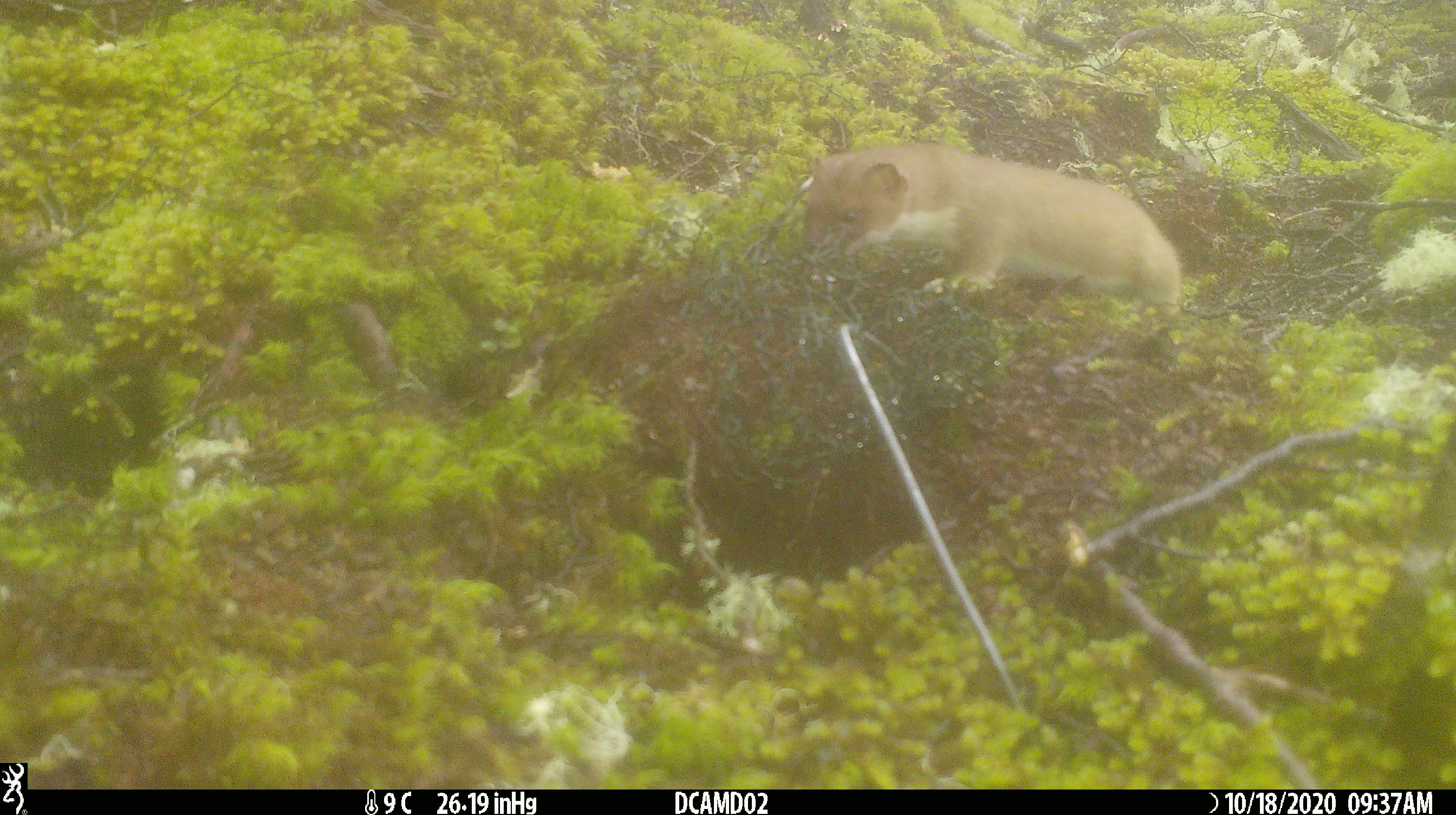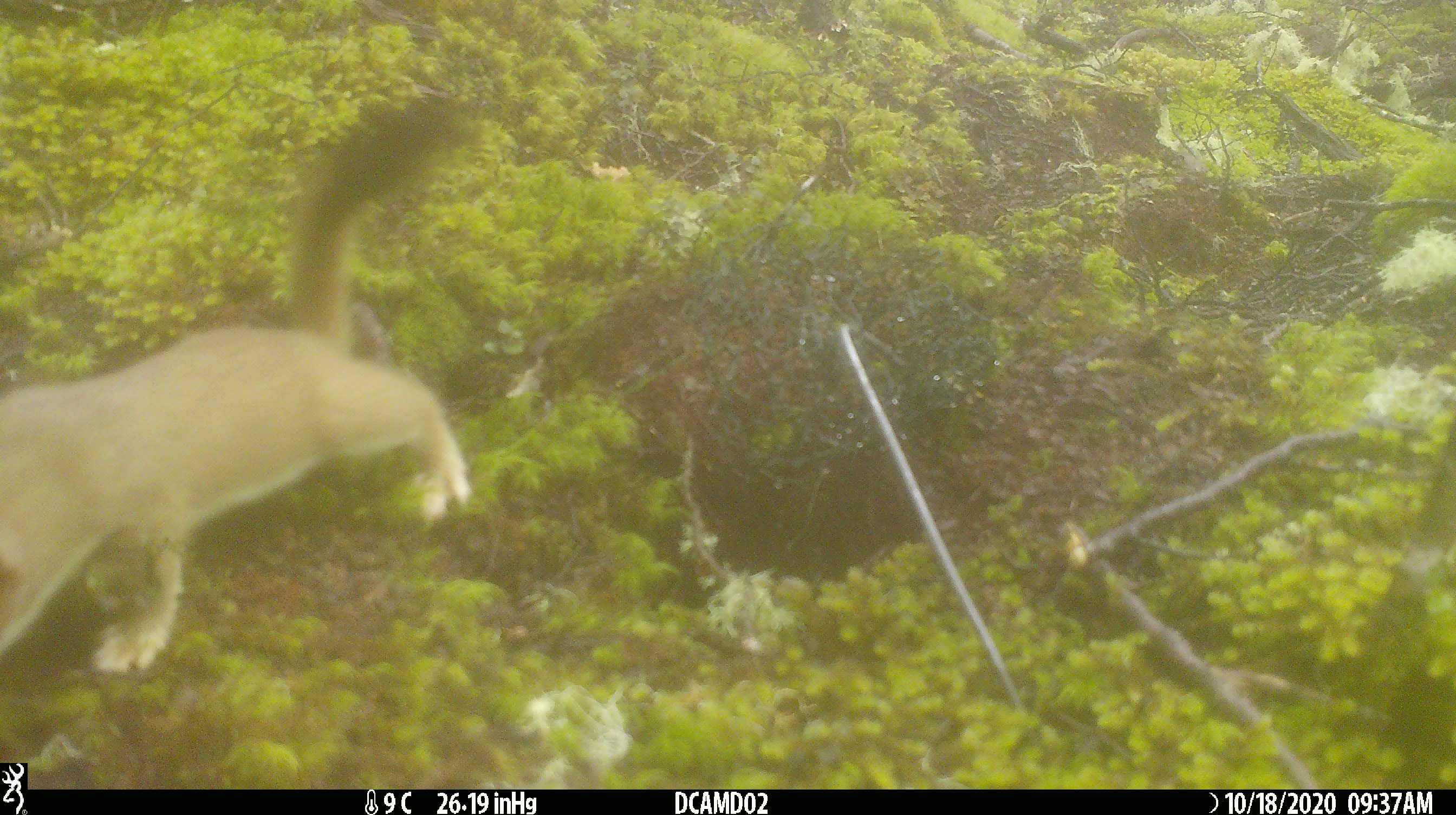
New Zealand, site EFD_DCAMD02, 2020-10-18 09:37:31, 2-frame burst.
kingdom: Animalia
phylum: Chordata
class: Mammalia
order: Carnivora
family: Mustelidae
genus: Mustela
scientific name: Mustela erminea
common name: stoat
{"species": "stoat (Mustela erminea)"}